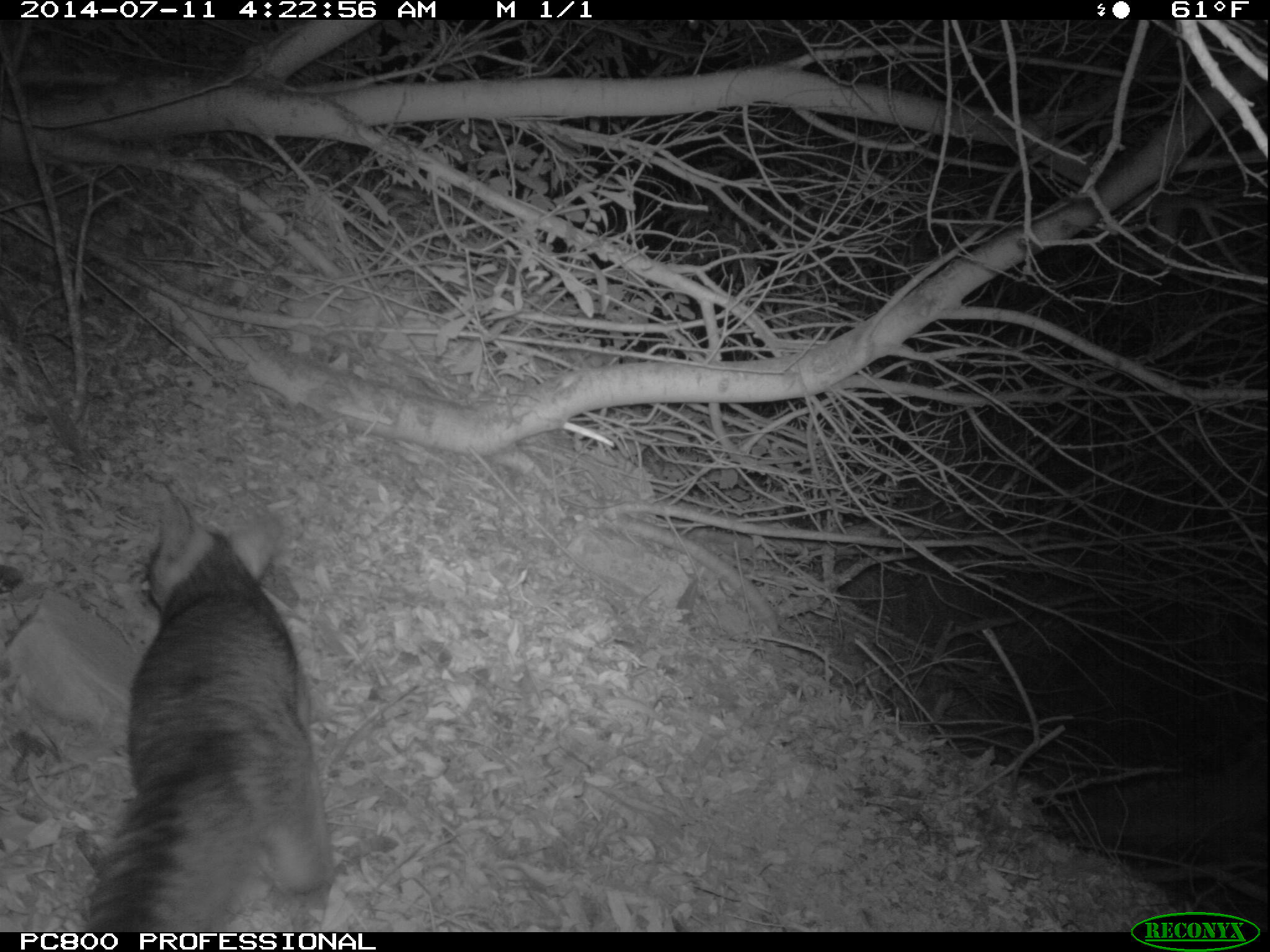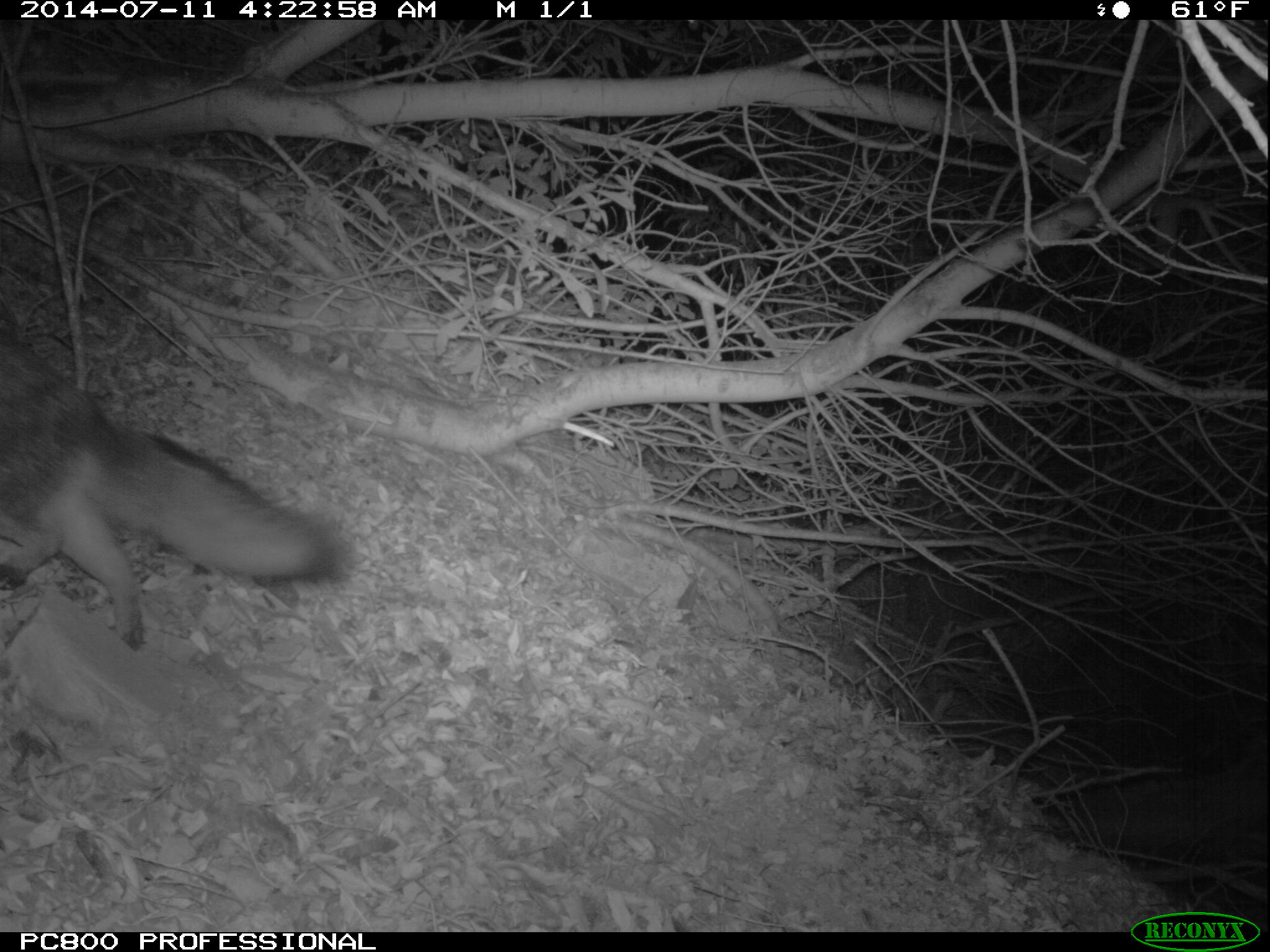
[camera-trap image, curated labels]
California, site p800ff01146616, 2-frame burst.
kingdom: Animalia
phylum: Chordata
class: Mammalia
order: Carnivora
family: Canidae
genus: Urocyon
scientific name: Urocyon littoralis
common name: island fox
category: fox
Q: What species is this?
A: Fox (island fox) (Urocyon littoralis).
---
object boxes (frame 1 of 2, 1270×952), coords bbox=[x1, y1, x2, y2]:
fox: bbox=[85, 480, 335, 932]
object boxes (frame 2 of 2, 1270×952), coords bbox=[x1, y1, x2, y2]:
fox: bbox=[0, 327, 348, 651]